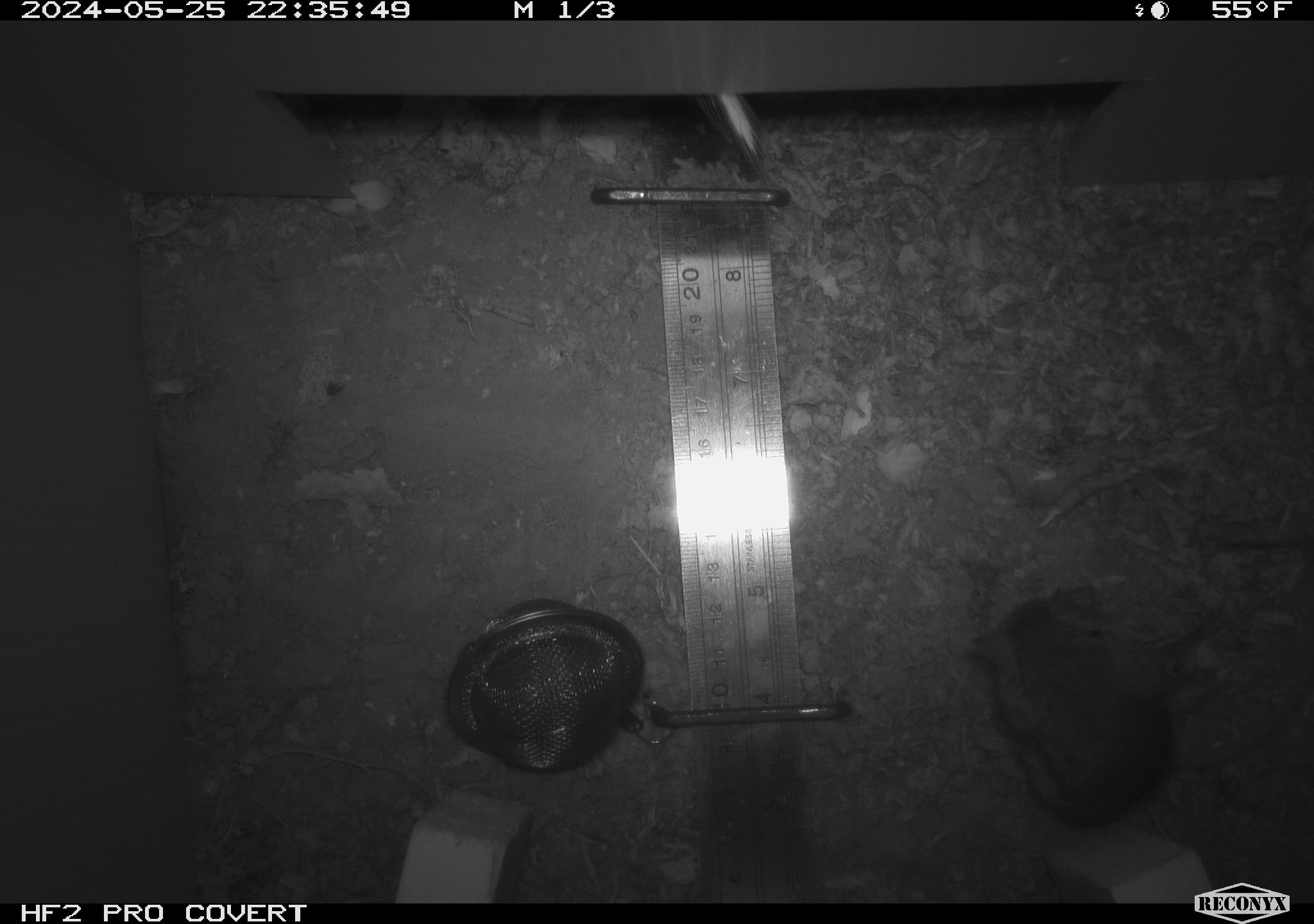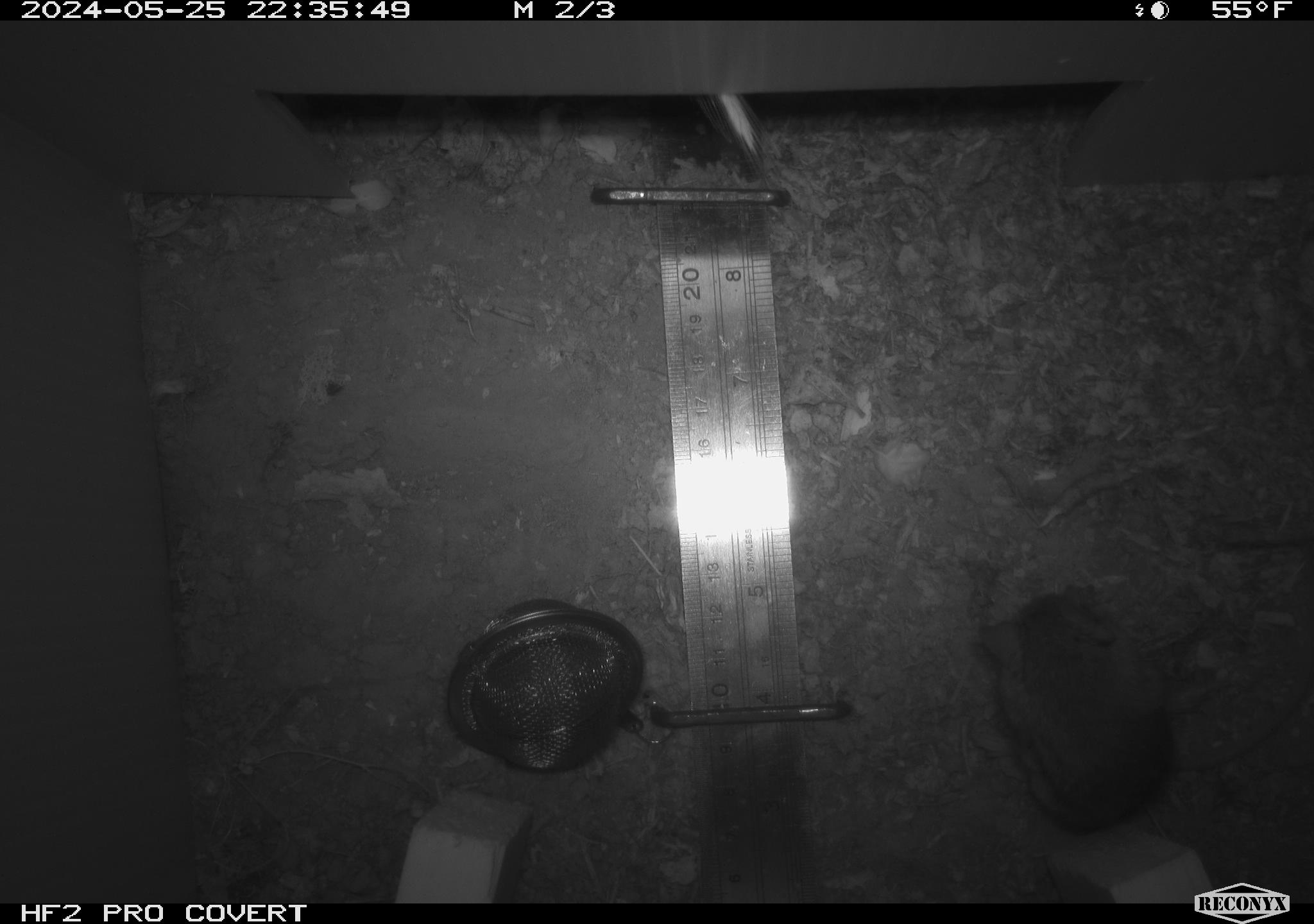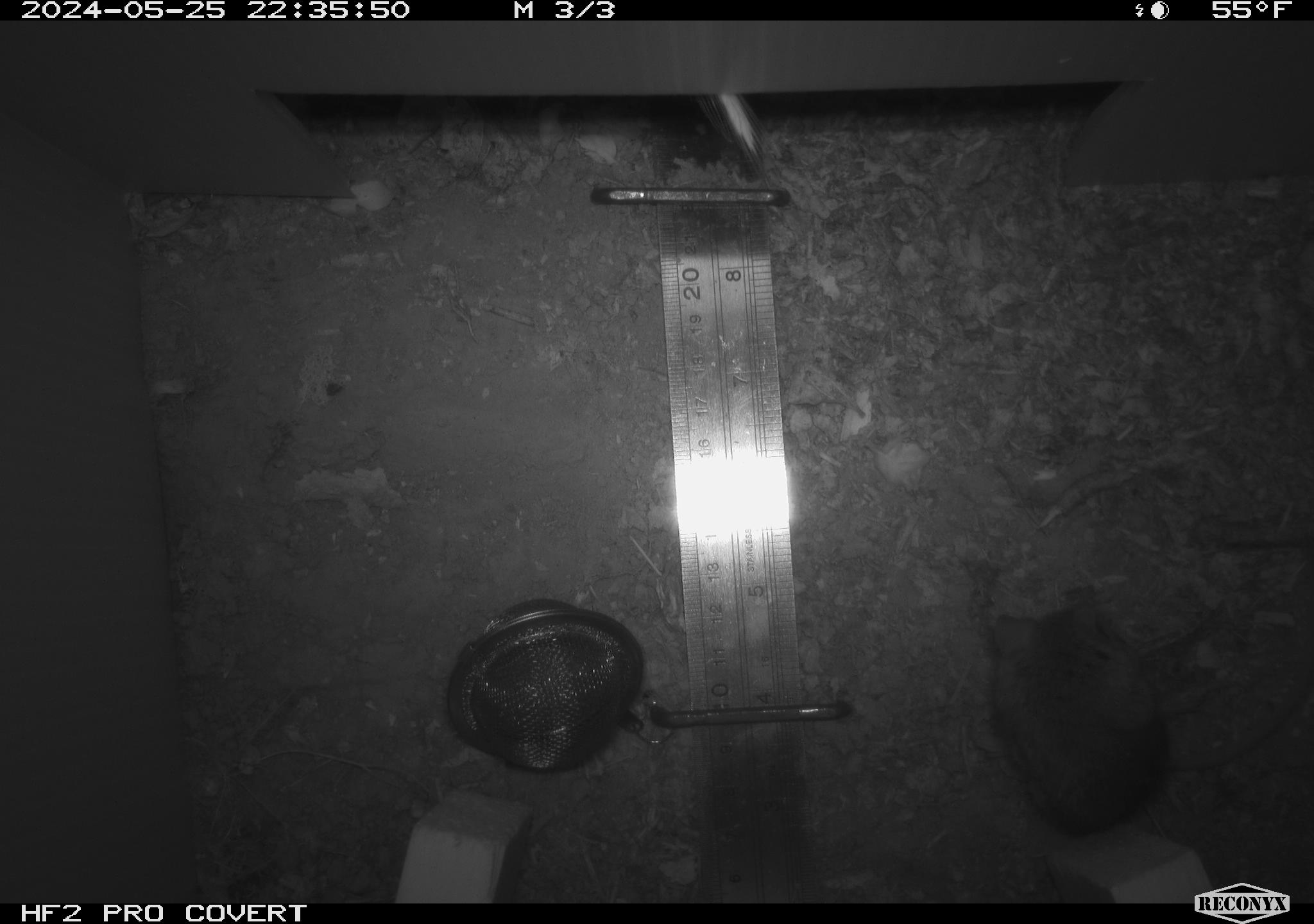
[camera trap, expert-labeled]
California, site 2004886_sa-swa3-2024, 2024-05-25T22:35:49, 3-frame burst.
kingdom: Animalia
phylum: Chordata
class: Mammalia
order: Rodentia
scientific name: Rodentia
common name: mouse species